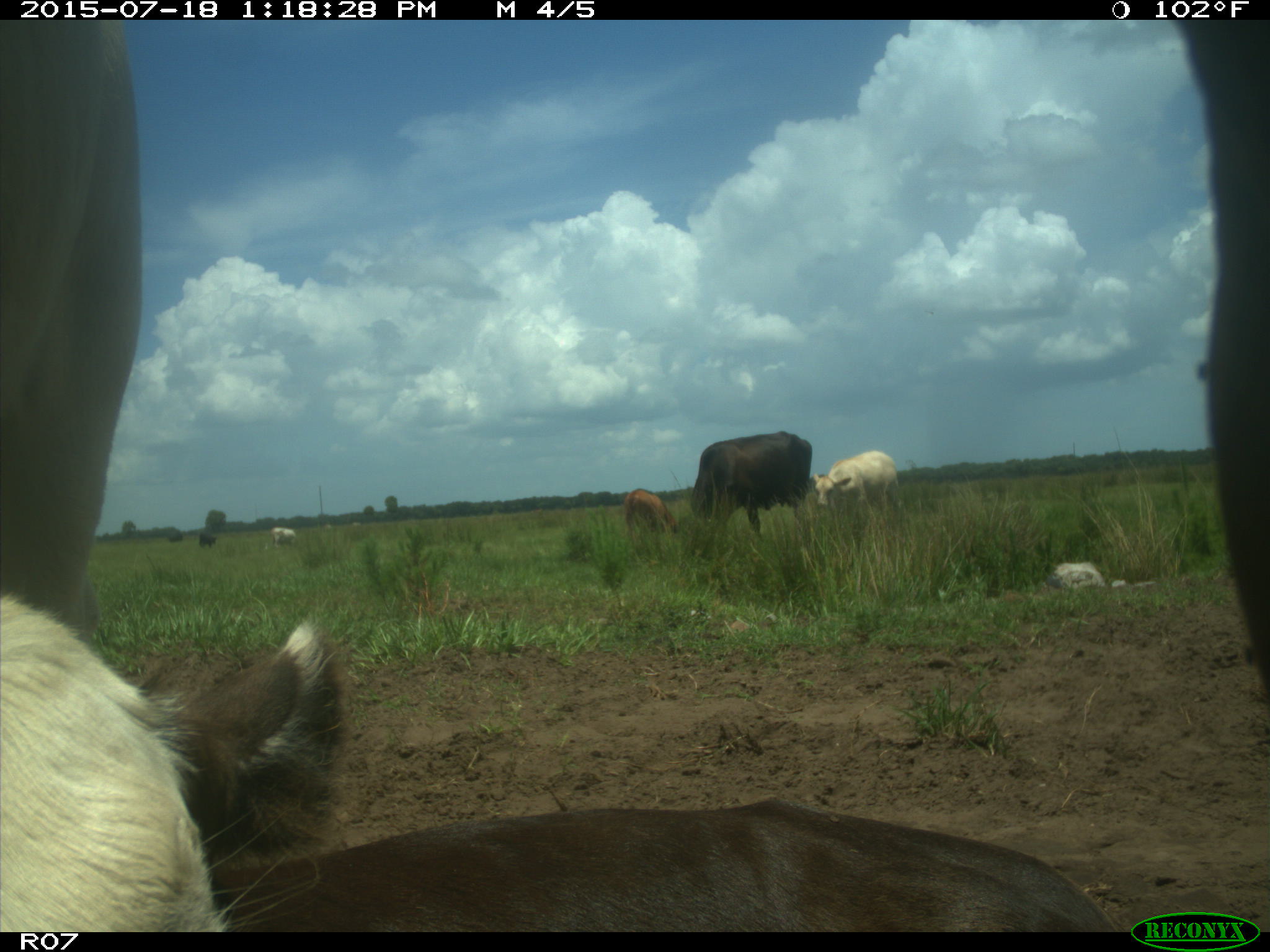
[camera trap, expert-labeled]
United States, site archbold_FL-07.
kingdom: Animalia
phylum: Chordata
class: Mammalia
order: Artiodactyla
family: Bovidae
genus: Bos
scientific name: Bos taurus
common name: domestic cow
Bos taurus (domestic cow).